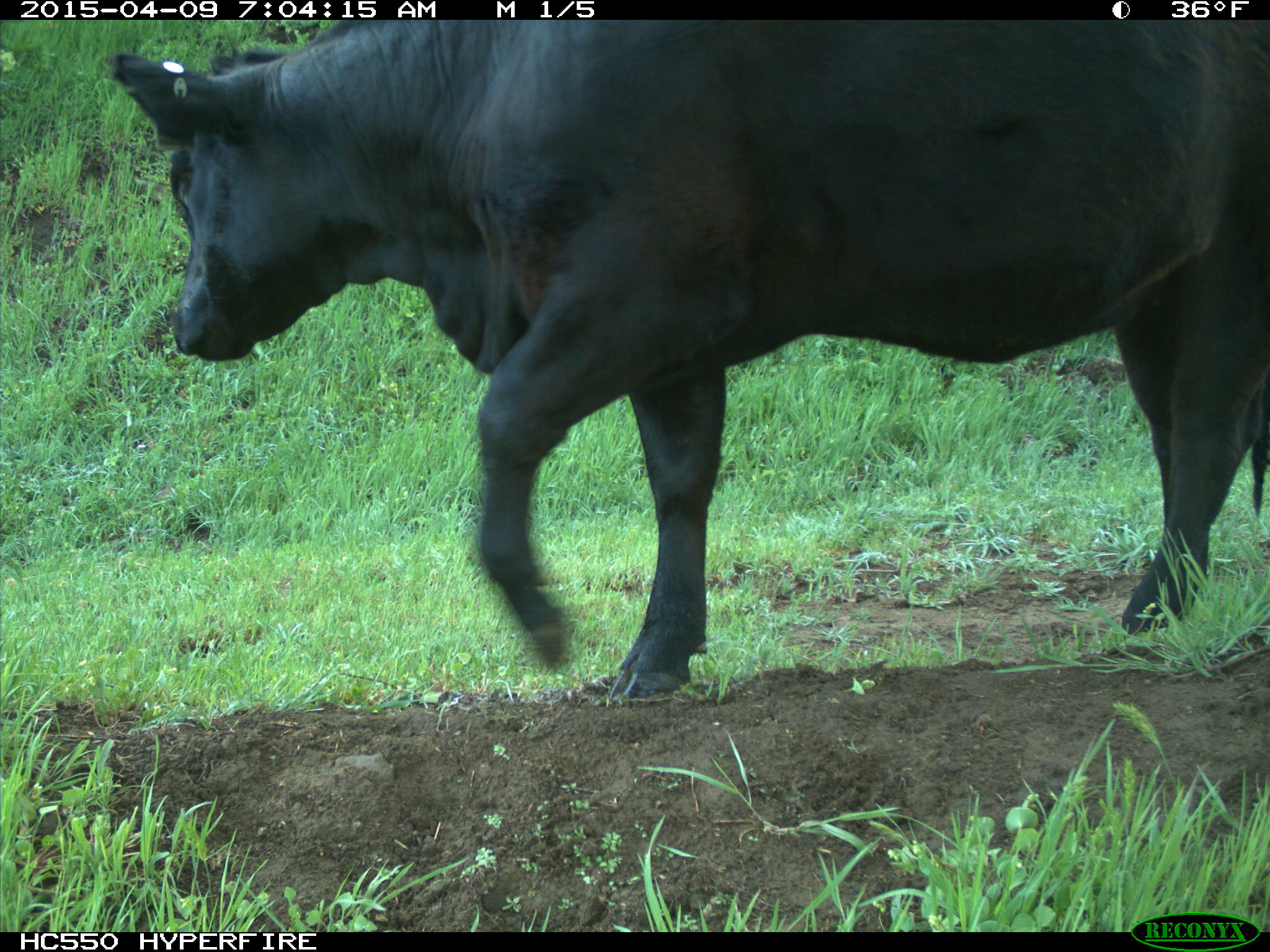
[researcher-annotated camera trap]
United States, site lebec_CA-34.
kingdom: Animalia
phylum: Chordata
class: Mammalia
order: Artiodactyla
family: Bovidae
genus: Bos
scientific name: Bos taurus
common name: domestic cow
Bos taurus (domestic cow).